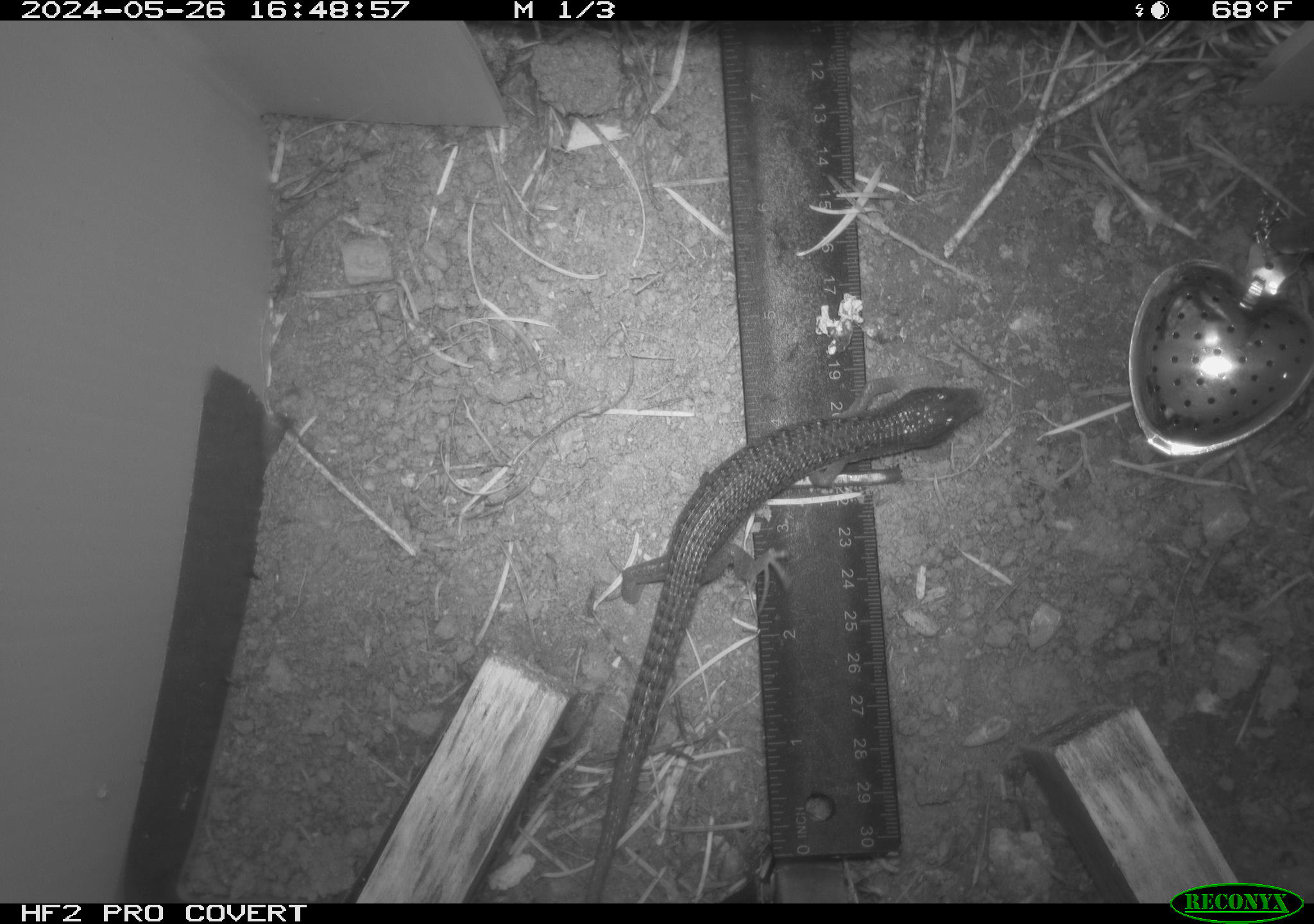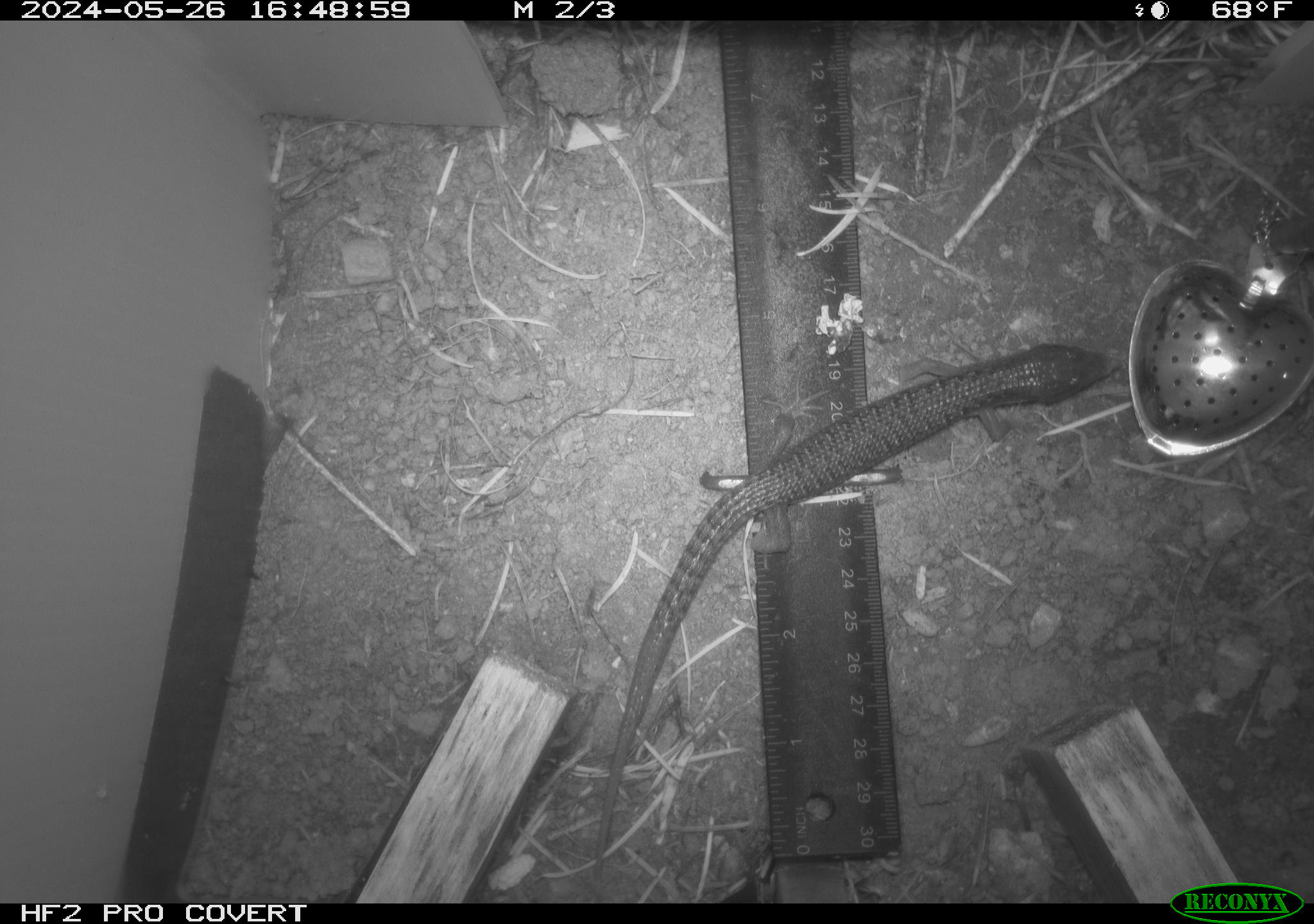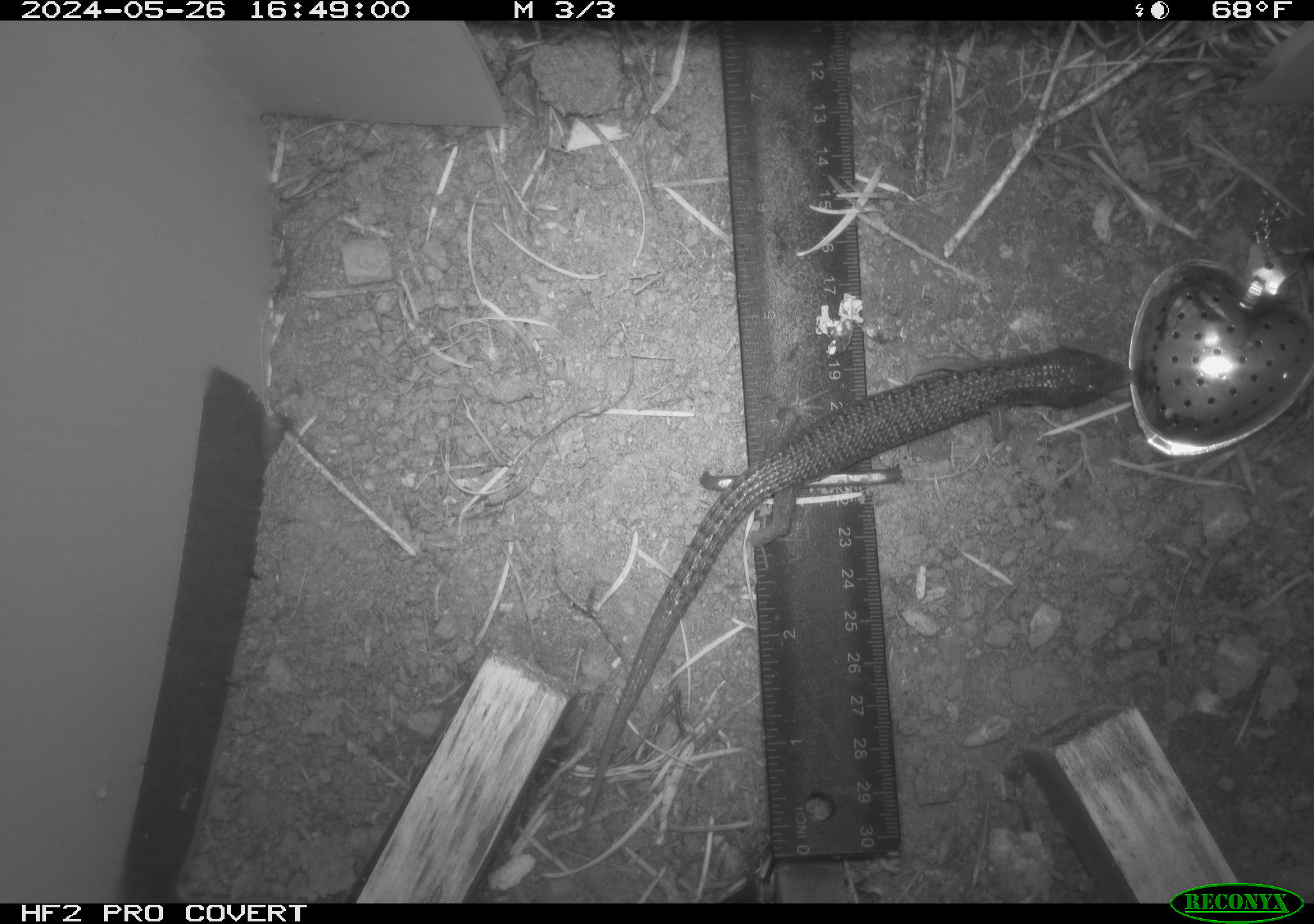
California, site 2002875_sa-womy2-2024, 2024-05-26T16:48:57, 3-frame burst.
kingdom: Animalia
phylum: Chordata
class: Reptilia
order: Squamata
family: Anguidae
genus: Elgaria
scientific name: Elgaria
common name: alligator lizards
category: elgaria species